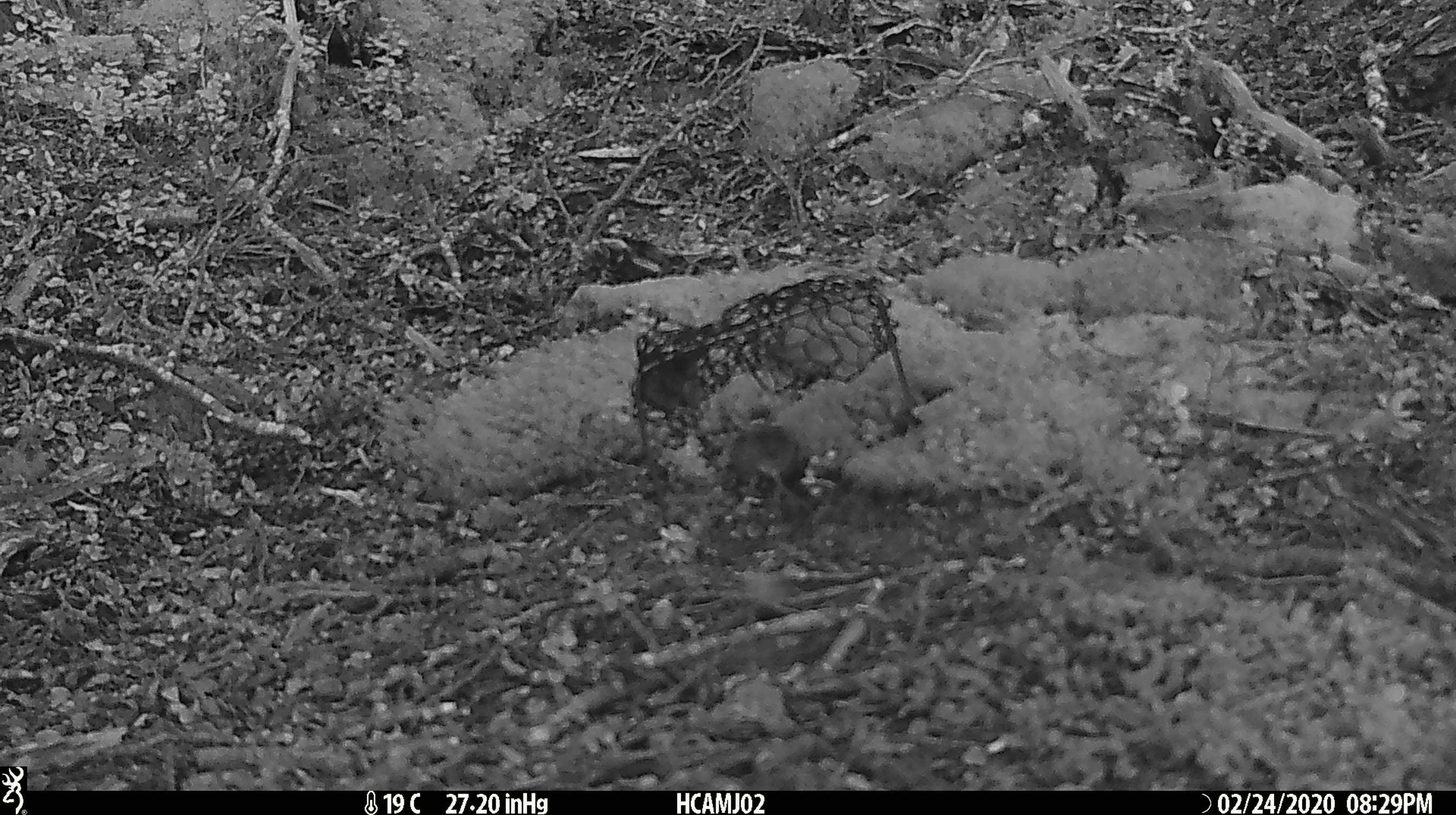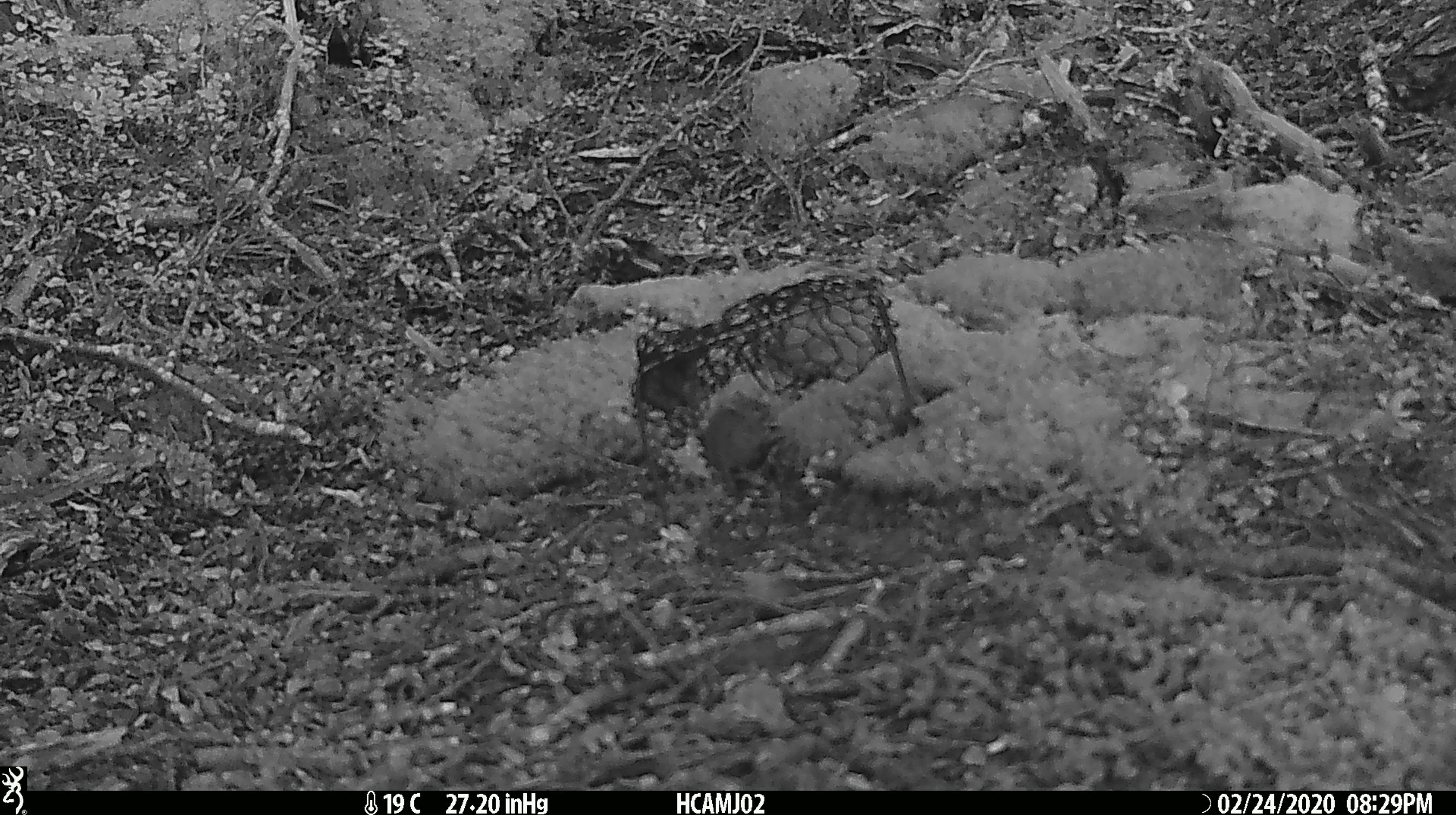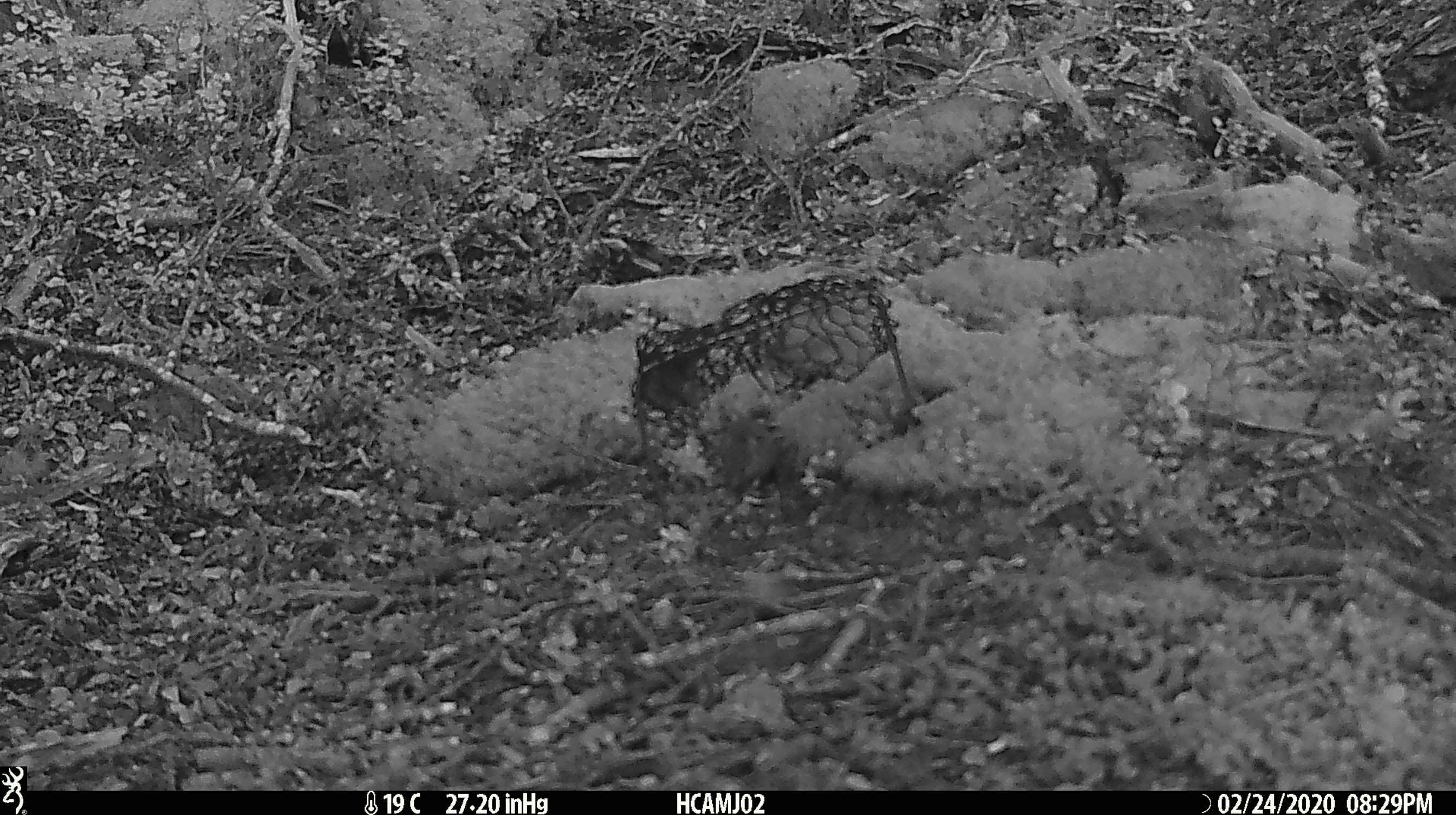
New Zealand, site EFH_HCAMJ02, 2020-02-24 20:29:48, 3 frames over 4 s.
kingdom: Animalia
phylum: Chordata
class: Mammalia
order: Rodentia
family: Muridae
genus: Mus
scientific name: Mus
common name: mouse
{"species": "mouse (Mus)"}